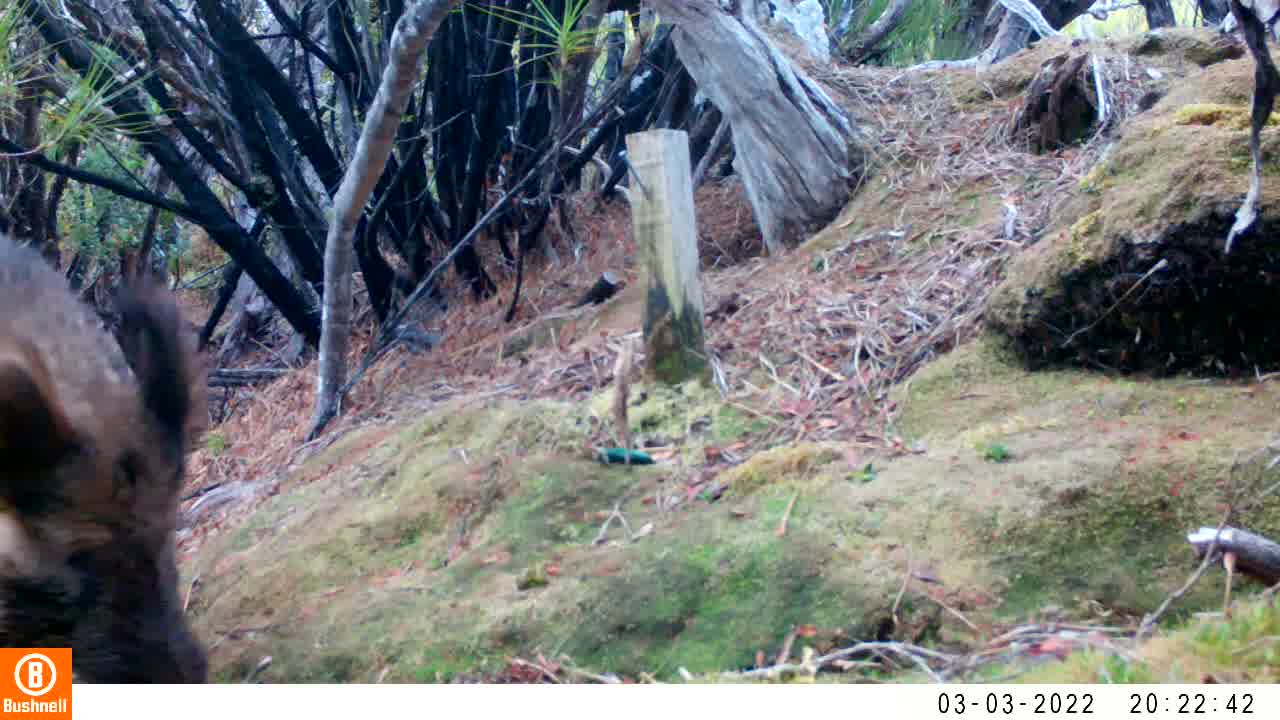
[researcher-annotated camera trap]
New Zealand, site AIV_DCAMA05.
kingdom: Animalia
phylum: Chordata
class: Mammalia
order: Artiodactyla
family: Suidae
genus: Sus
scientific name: Sus scrofa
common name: pig